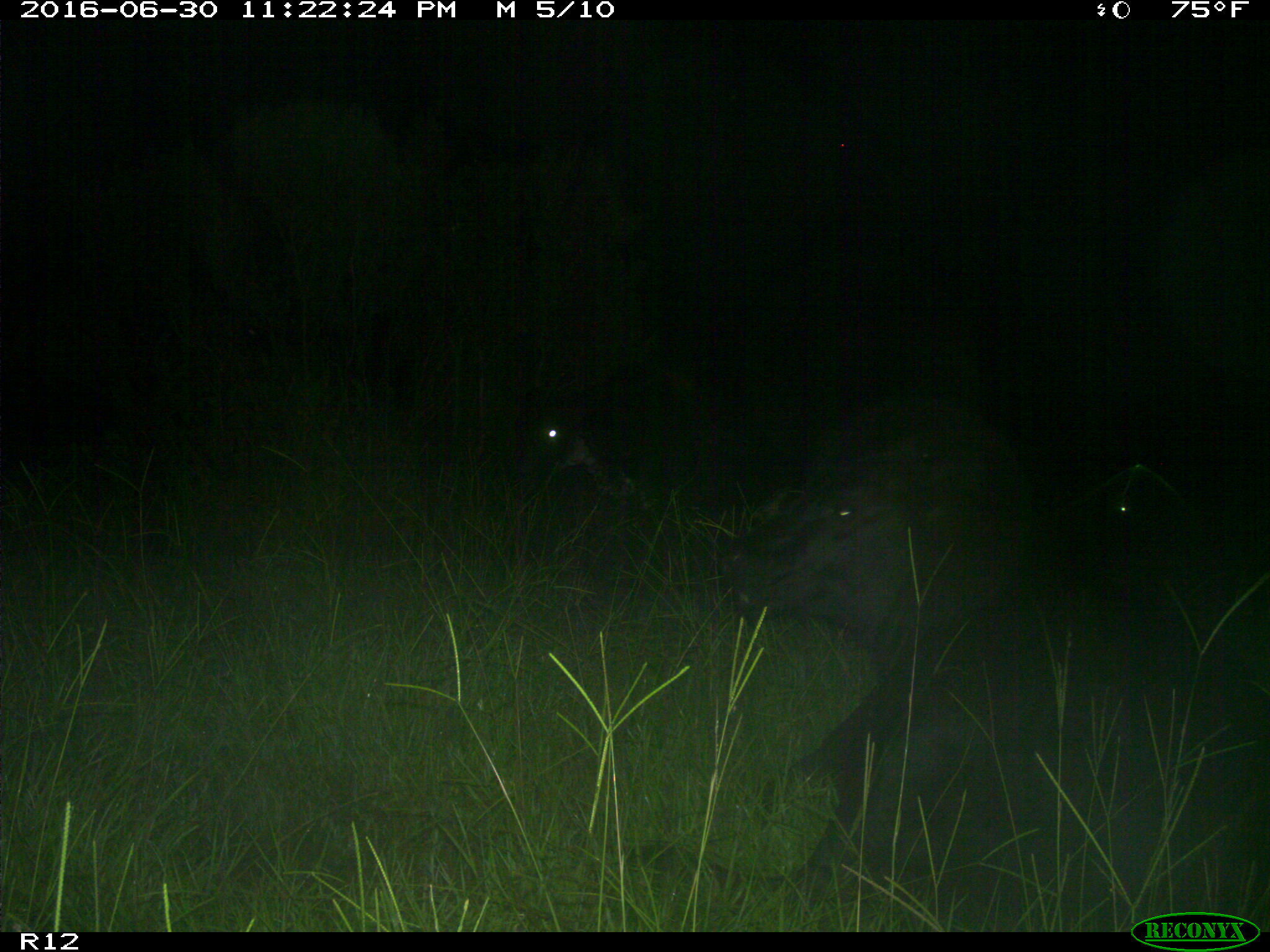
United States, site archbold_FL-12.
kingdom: Animalia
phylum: Chordata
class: Mammalia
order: Artiodactyla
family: Bovidae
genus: Bos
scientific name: Bos taurus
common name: domestic cow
Bos taurus (domestic cow).